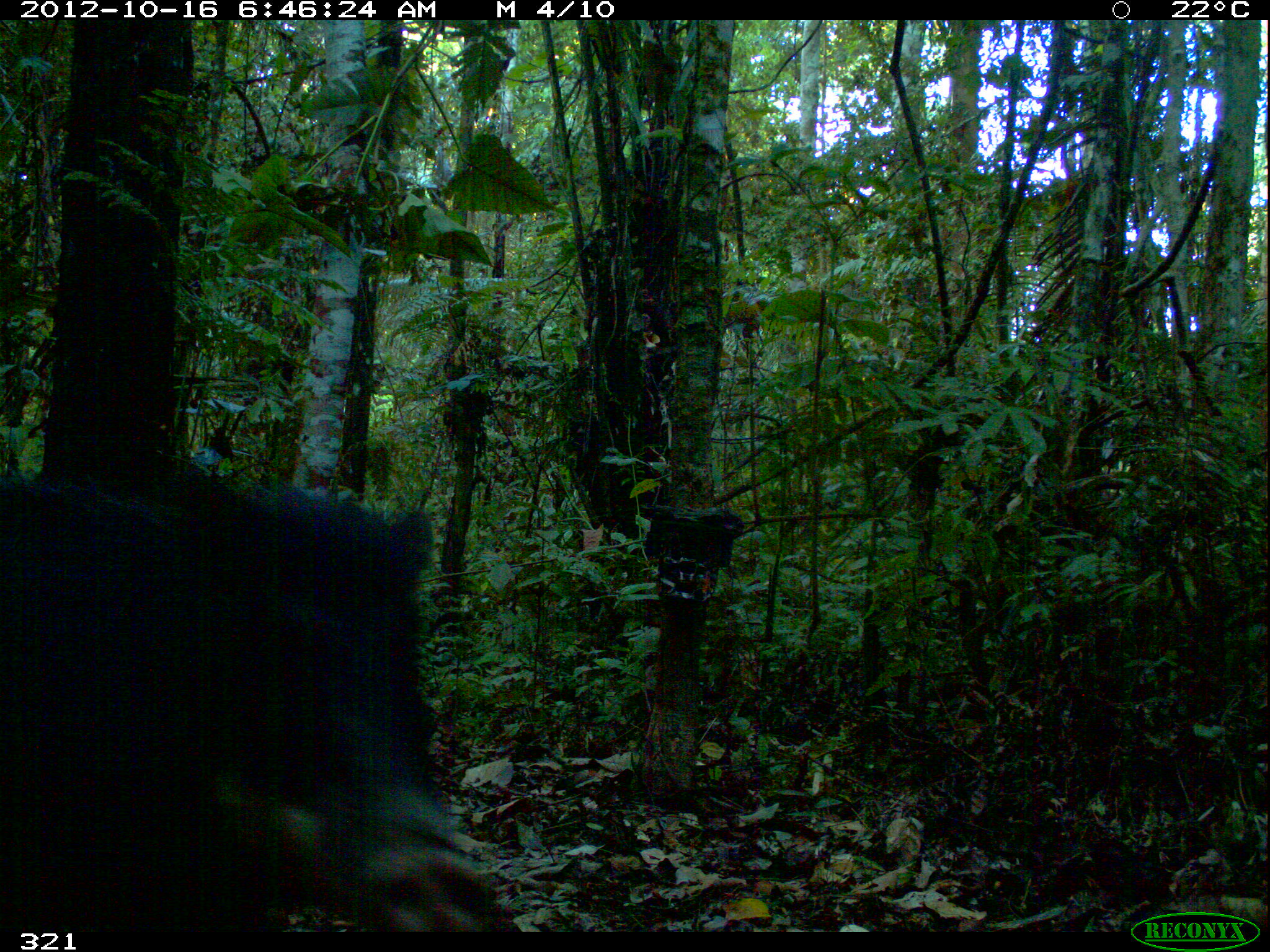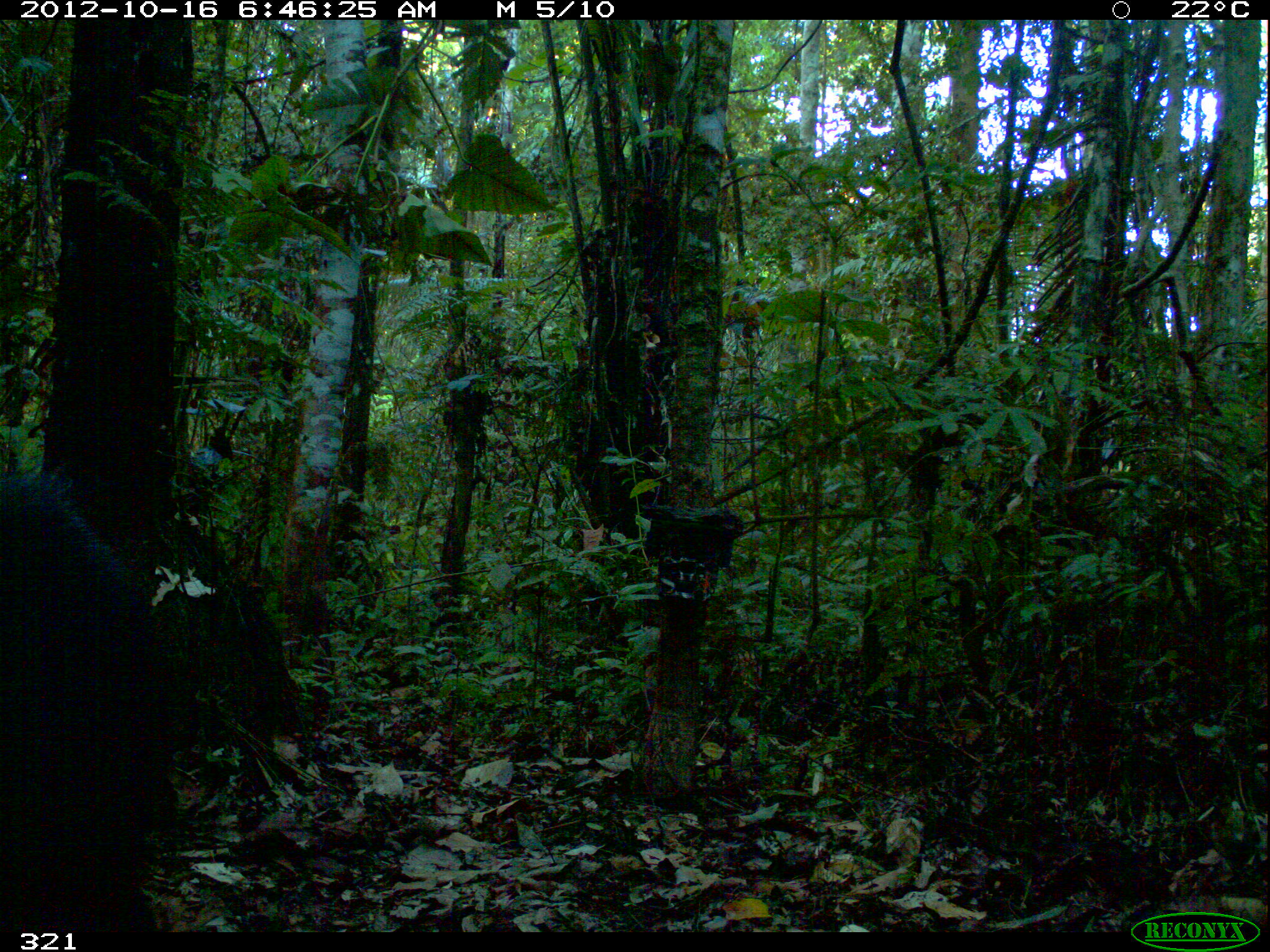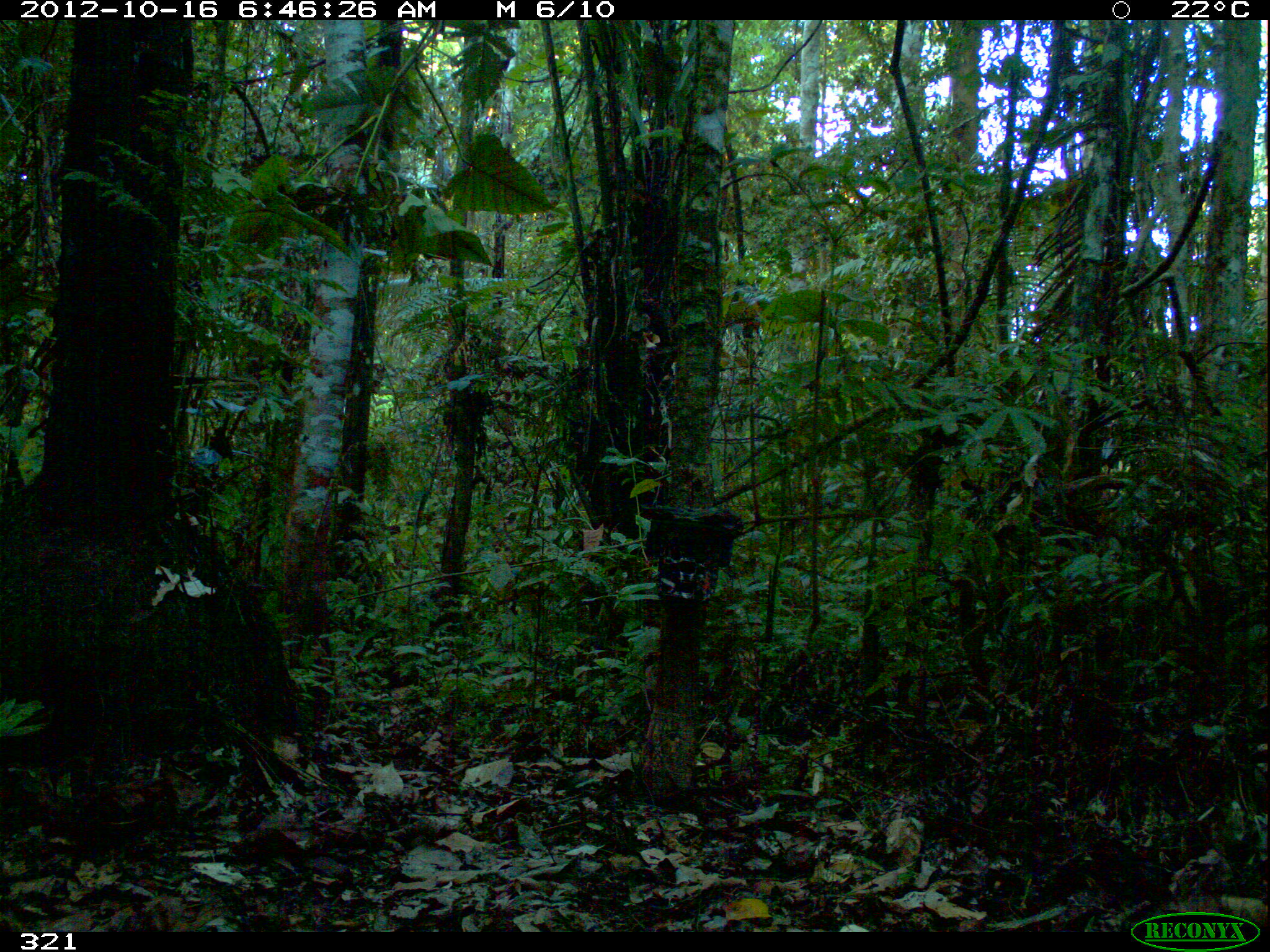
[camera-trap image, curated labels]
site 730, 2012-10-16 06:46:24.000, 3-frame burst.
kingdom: Animalia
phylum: Chordata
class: Mammalia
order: Artiodactyla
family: Tayassuidae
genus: Tayassu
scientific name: Tayassu pecari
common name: white-lipped peccary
Tayassu pecari (white-lipped peccary).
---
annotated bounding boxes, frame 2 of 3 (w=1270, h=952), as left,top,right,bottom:
tayassu pecari: 1,464,171,933